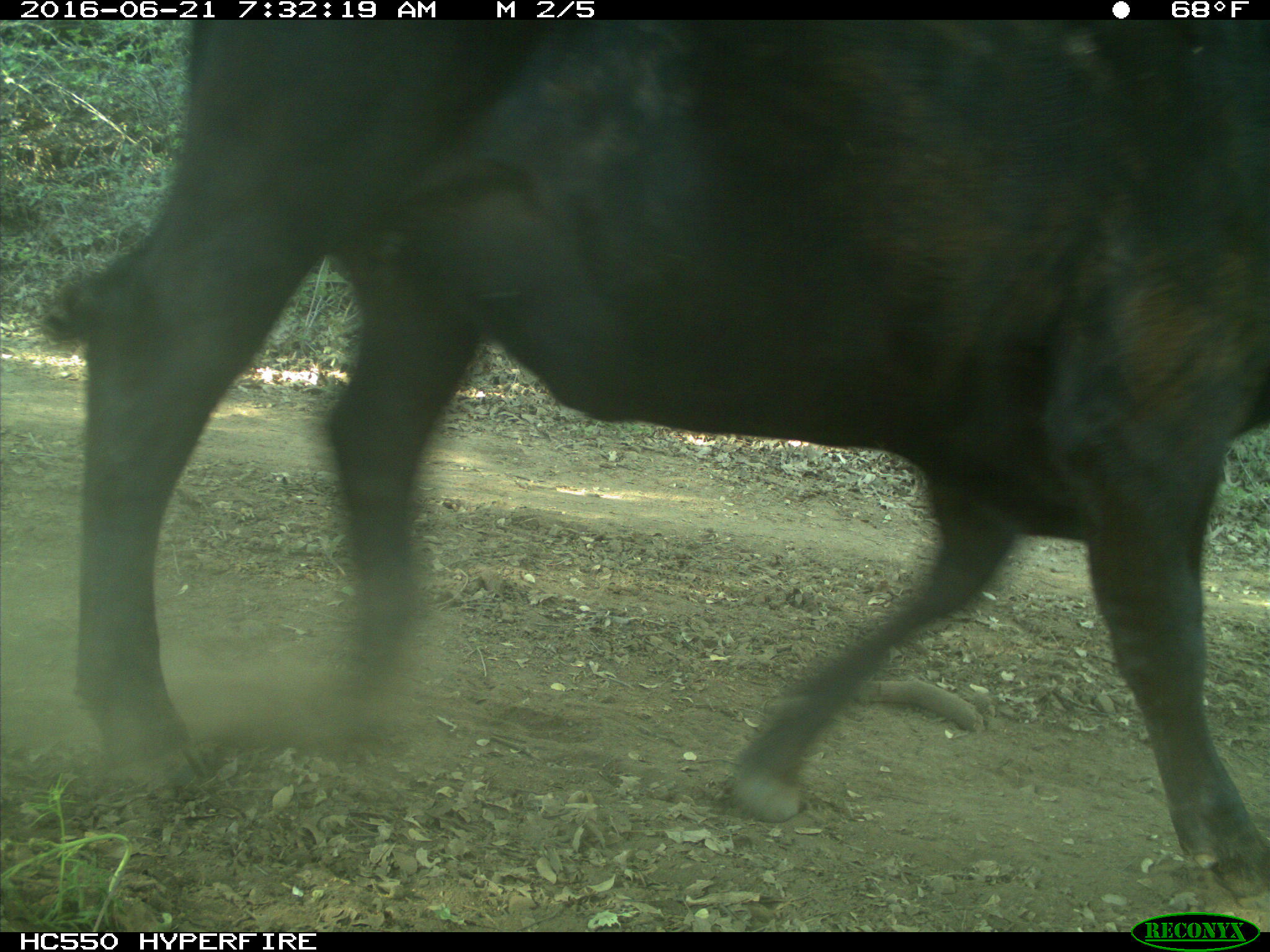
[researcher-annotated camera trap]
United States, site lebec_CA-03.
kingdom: Animalia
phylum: Chordata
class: Mammalia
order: Artiodactyla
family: Bovidae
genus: Bos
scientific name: Bos taurus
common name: domestic cow